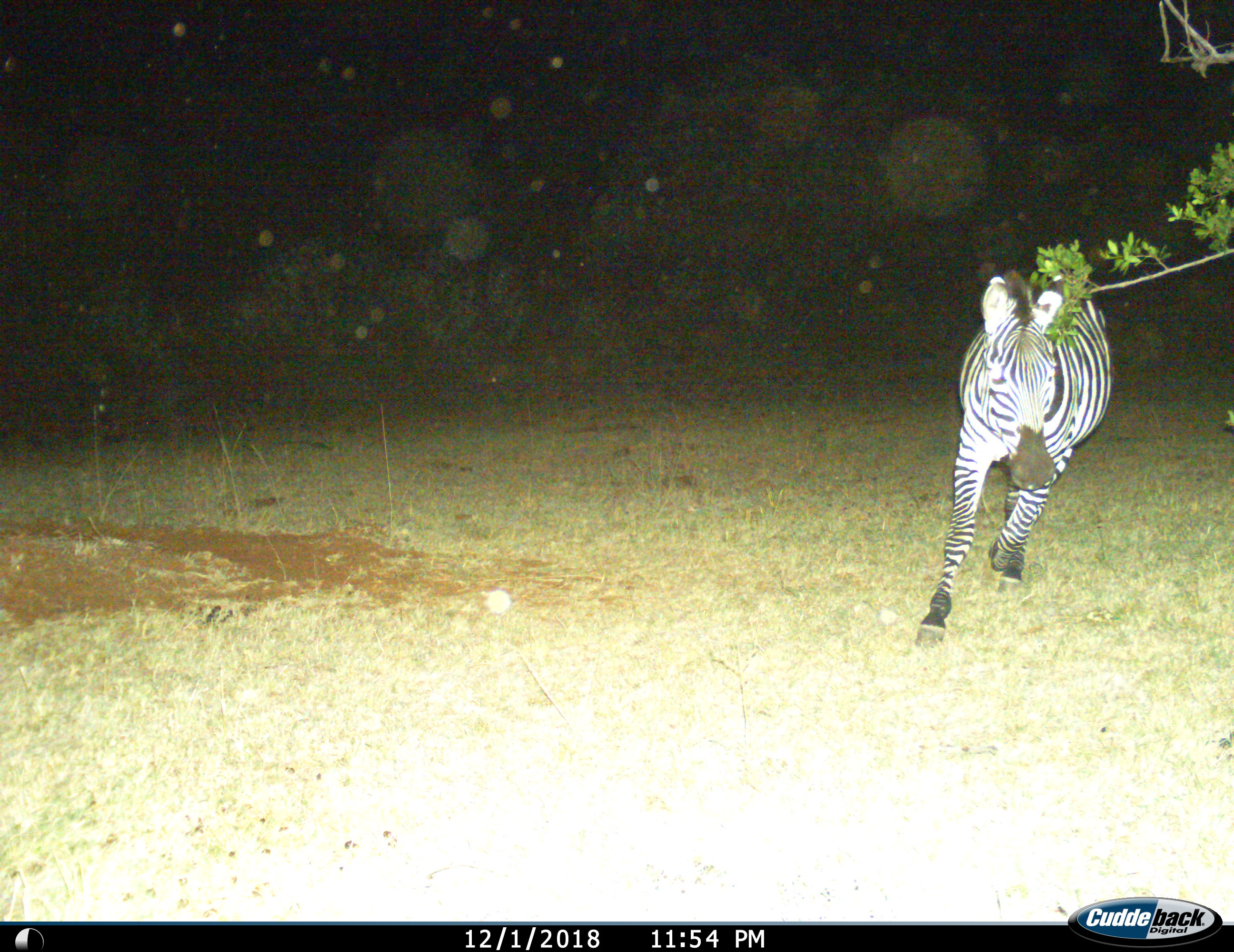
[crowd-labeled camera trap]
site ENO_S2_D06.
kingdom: Animalia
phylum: Chordata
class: Mammalia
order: Perissodactyla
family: Equidae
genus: Equus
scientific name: Equus quagga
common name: plains zebra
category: zebraplains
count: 1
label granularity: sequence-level